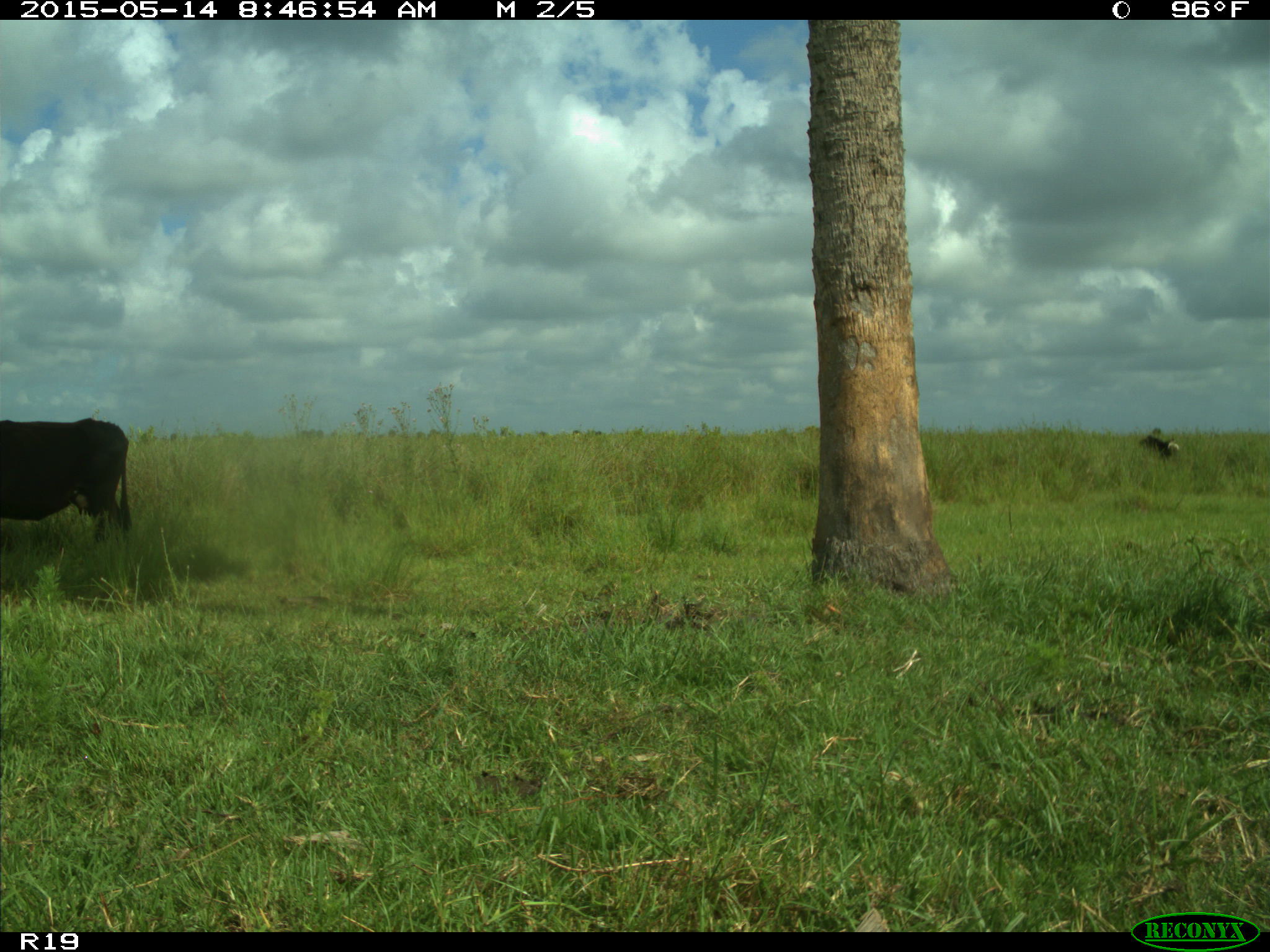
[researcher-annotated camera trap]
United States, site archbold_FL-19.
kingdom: Animalia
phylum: Chordata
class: Mammalia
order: Artiodactyla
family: Bovidae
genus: Bos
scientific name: Bos taurus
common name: domestic cow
Bos taurus (domestic cow).